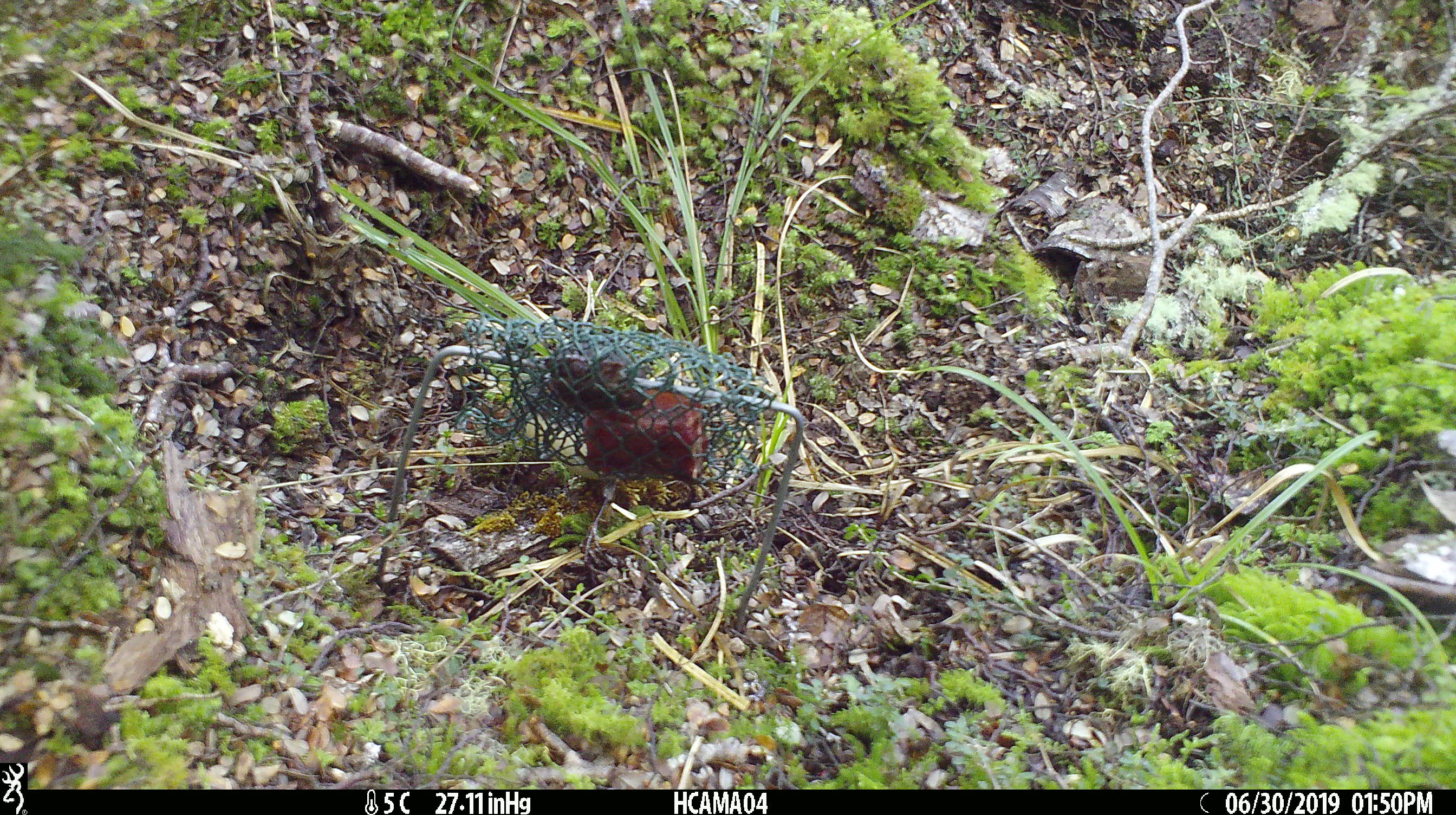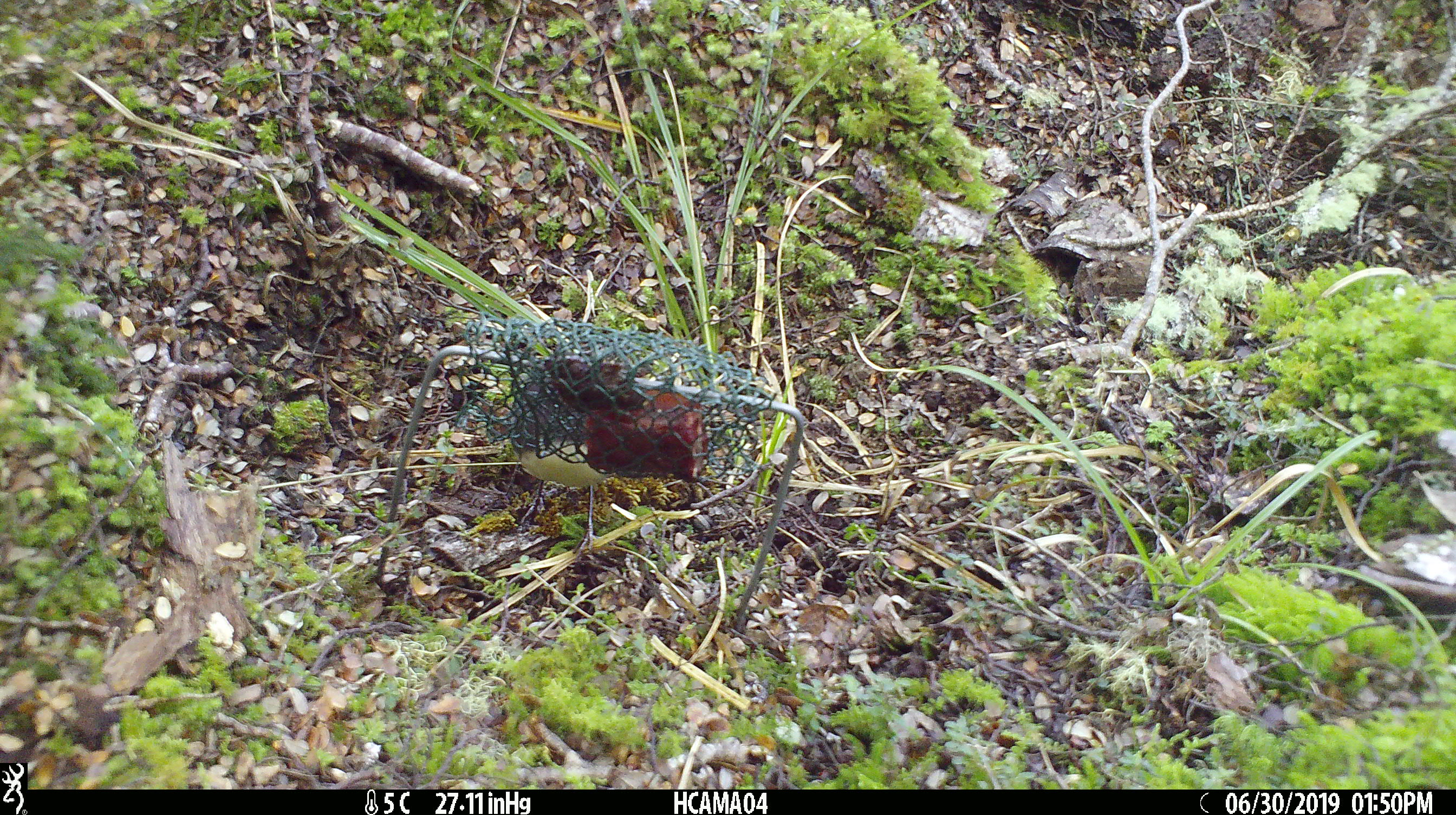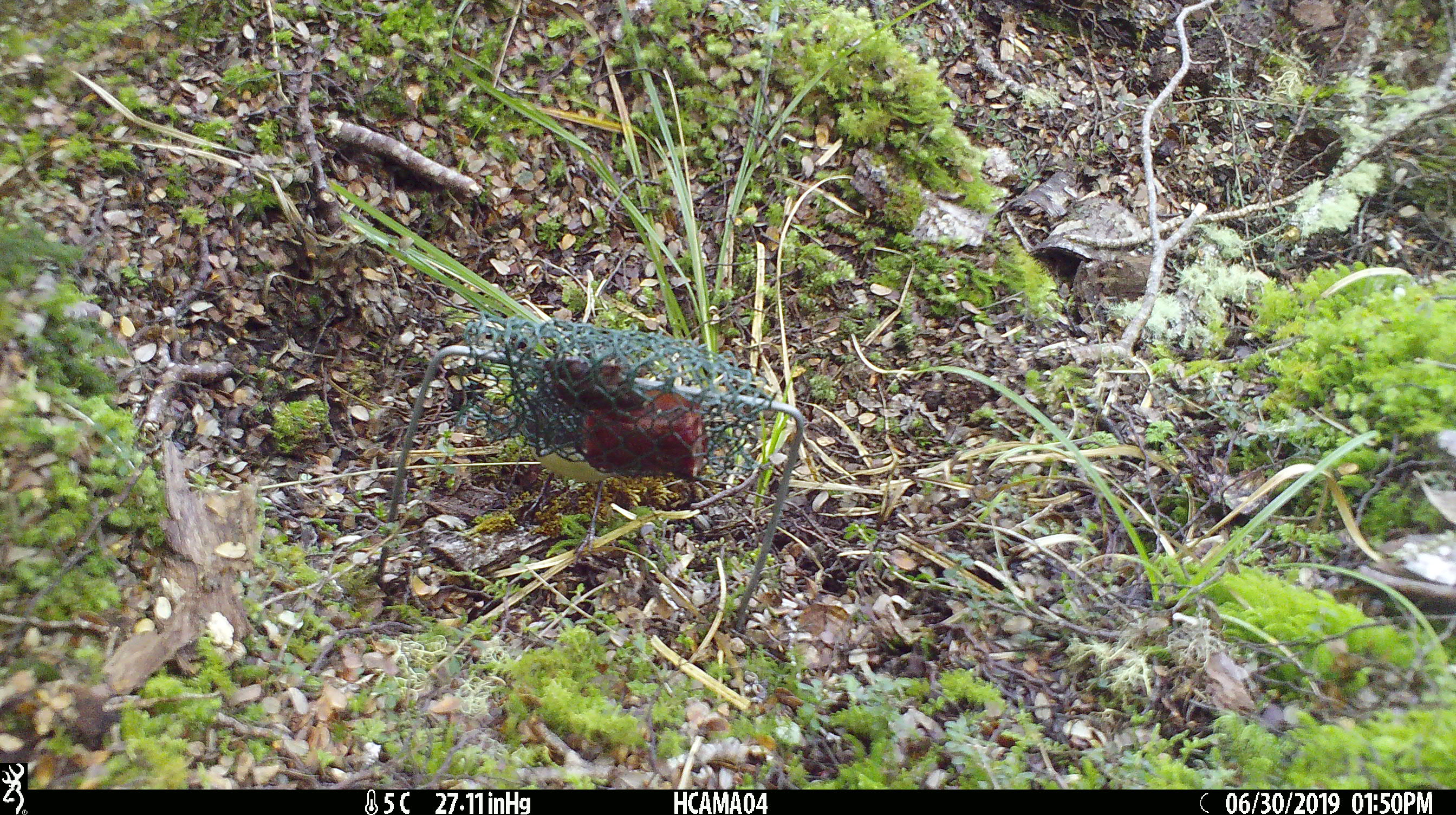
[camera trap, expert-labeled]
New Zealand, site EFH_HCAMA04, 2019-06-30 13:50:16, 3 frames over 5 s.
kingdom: Animalia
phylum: Chordata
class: Aves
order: Passeriformes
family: Petroicidae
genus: Petroica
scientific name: Petroica australis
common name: new zealand robin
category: robin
Robin (new zealand robin) (Petroica australis).